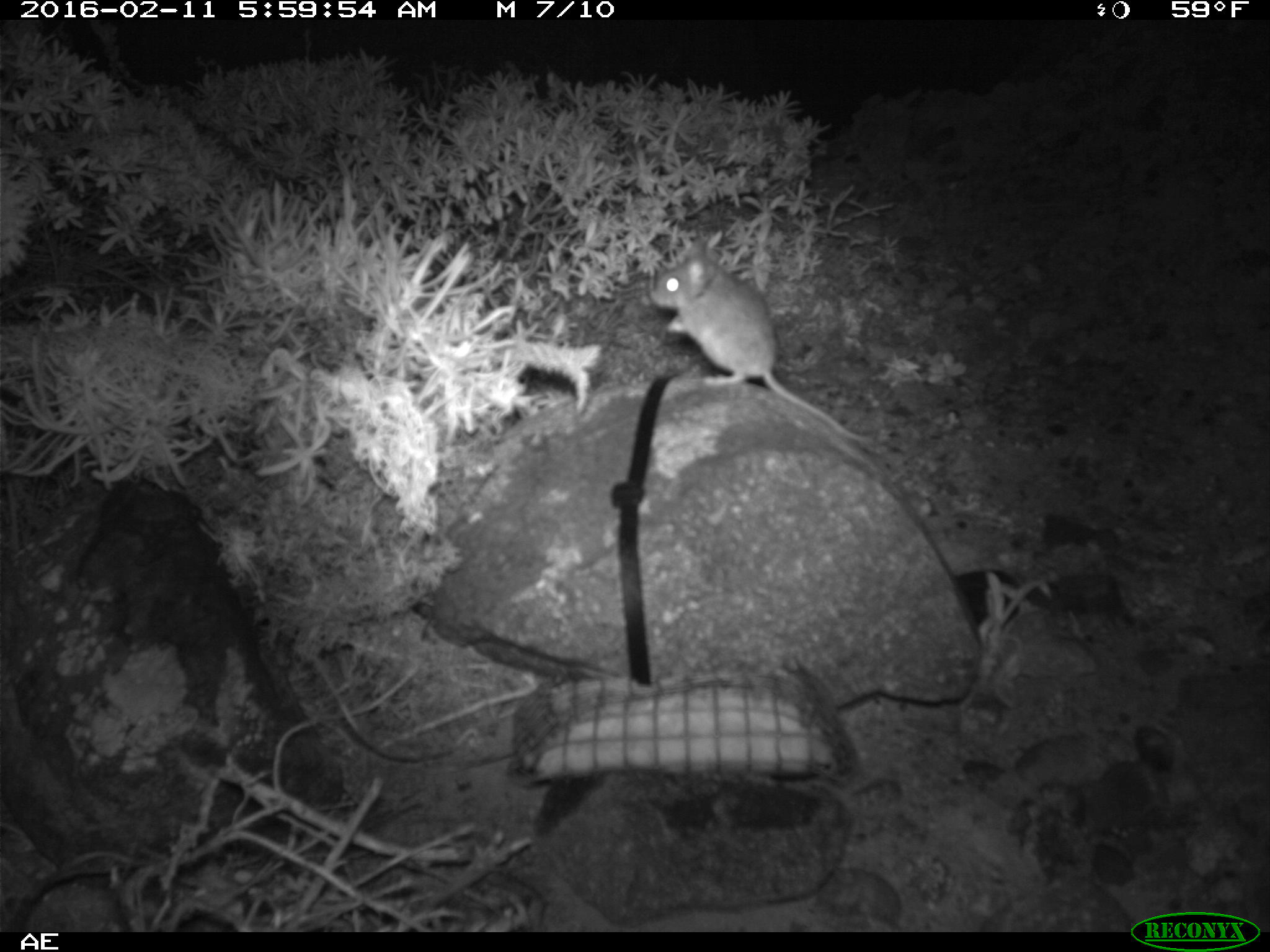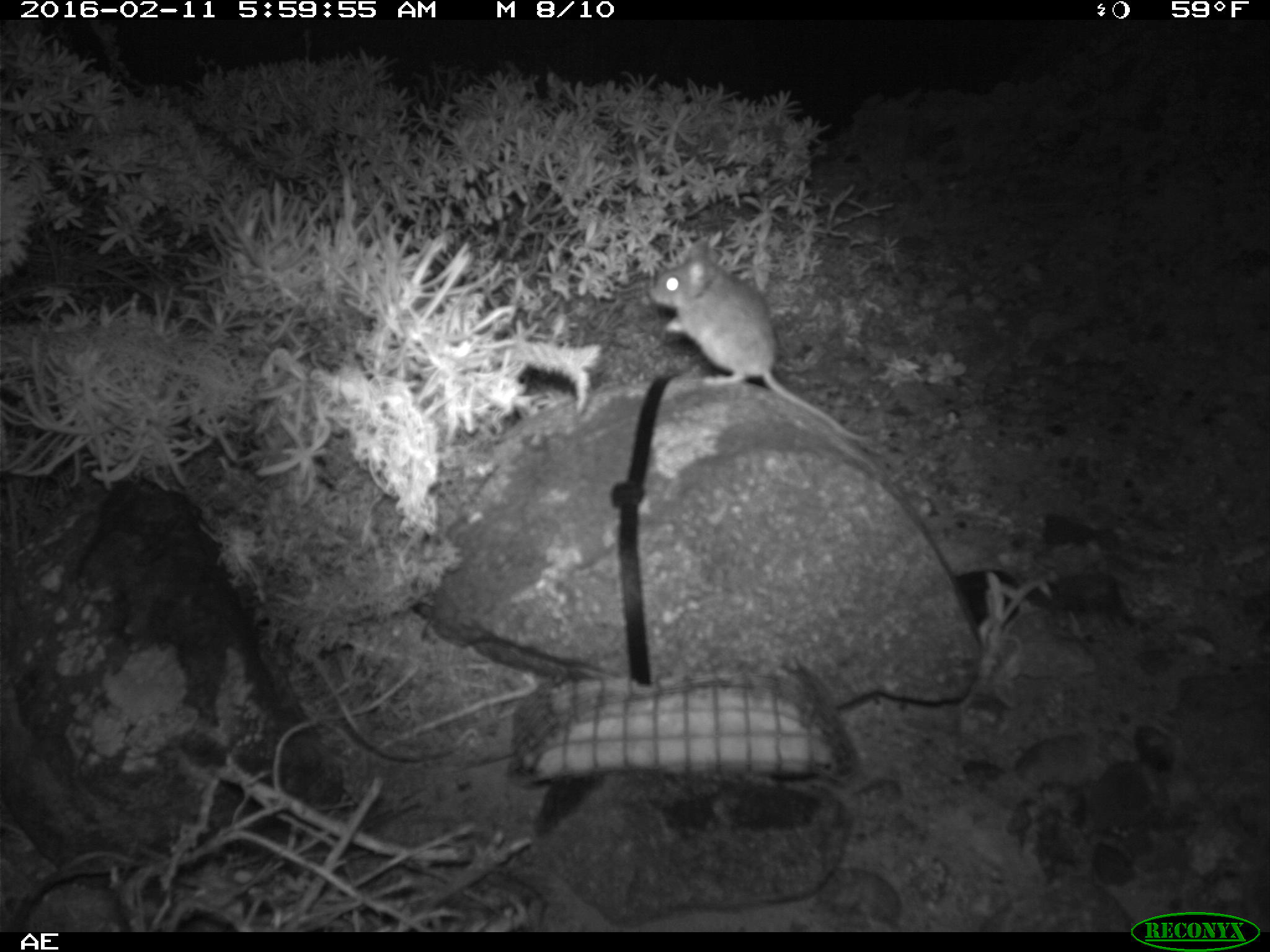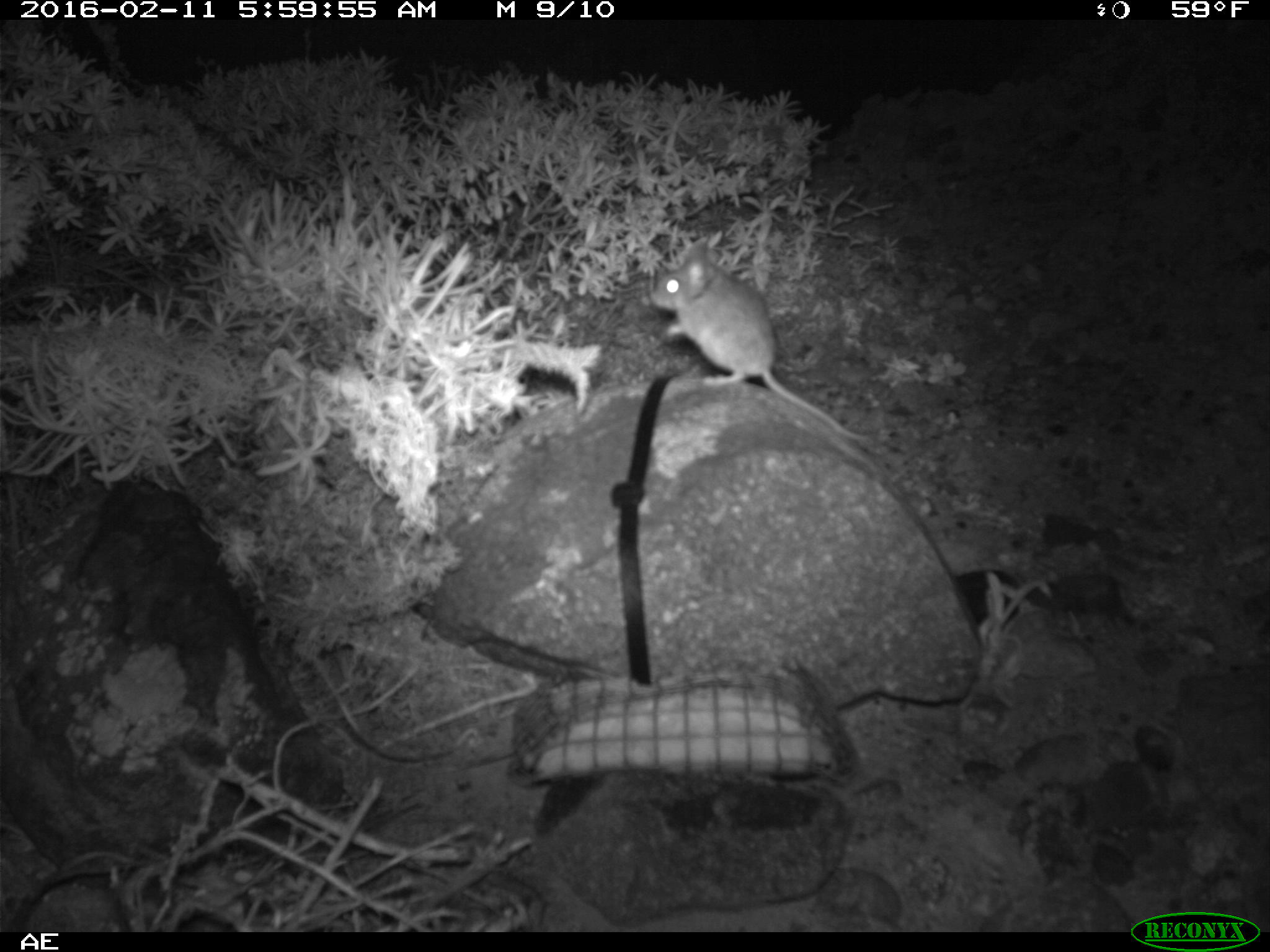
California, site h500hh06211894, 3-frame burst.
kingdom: Animalia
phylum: Chordata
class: Mammalia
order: Rodentia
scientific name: Rodentia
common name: rodent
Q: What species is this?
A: Rodent (Rodentia).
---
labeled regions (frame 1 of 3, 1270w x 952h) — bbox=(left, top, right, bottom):
rodent: bbox=(647, 234, 874, 441)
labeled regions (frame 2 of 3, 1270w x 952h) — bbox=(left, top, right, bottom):
rodent: bbox=(648, 239, 869, 442)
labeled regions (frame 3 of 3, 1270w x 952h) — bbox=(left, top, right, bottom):
rodent: bbox=(649, 242, 868, 438)